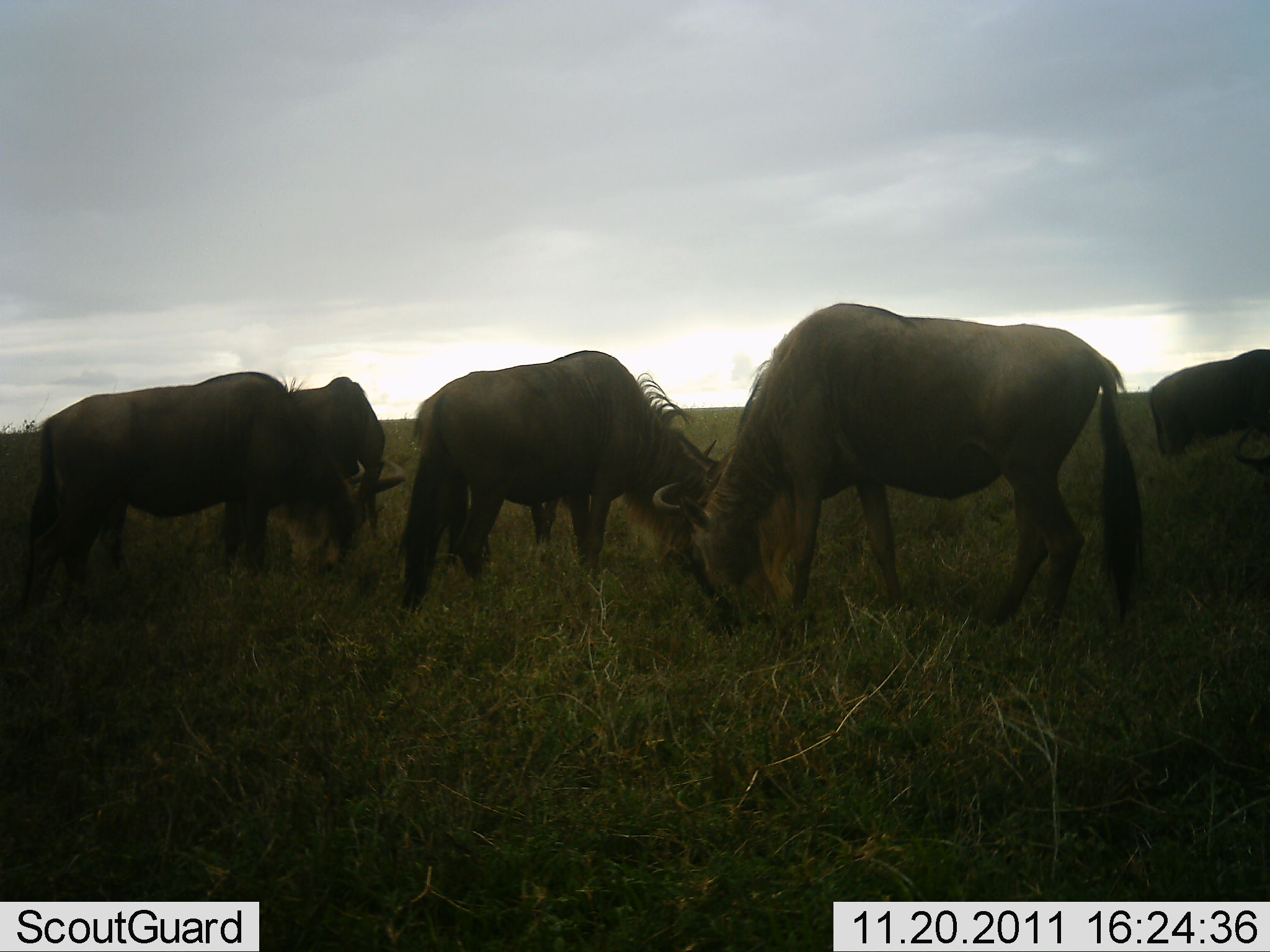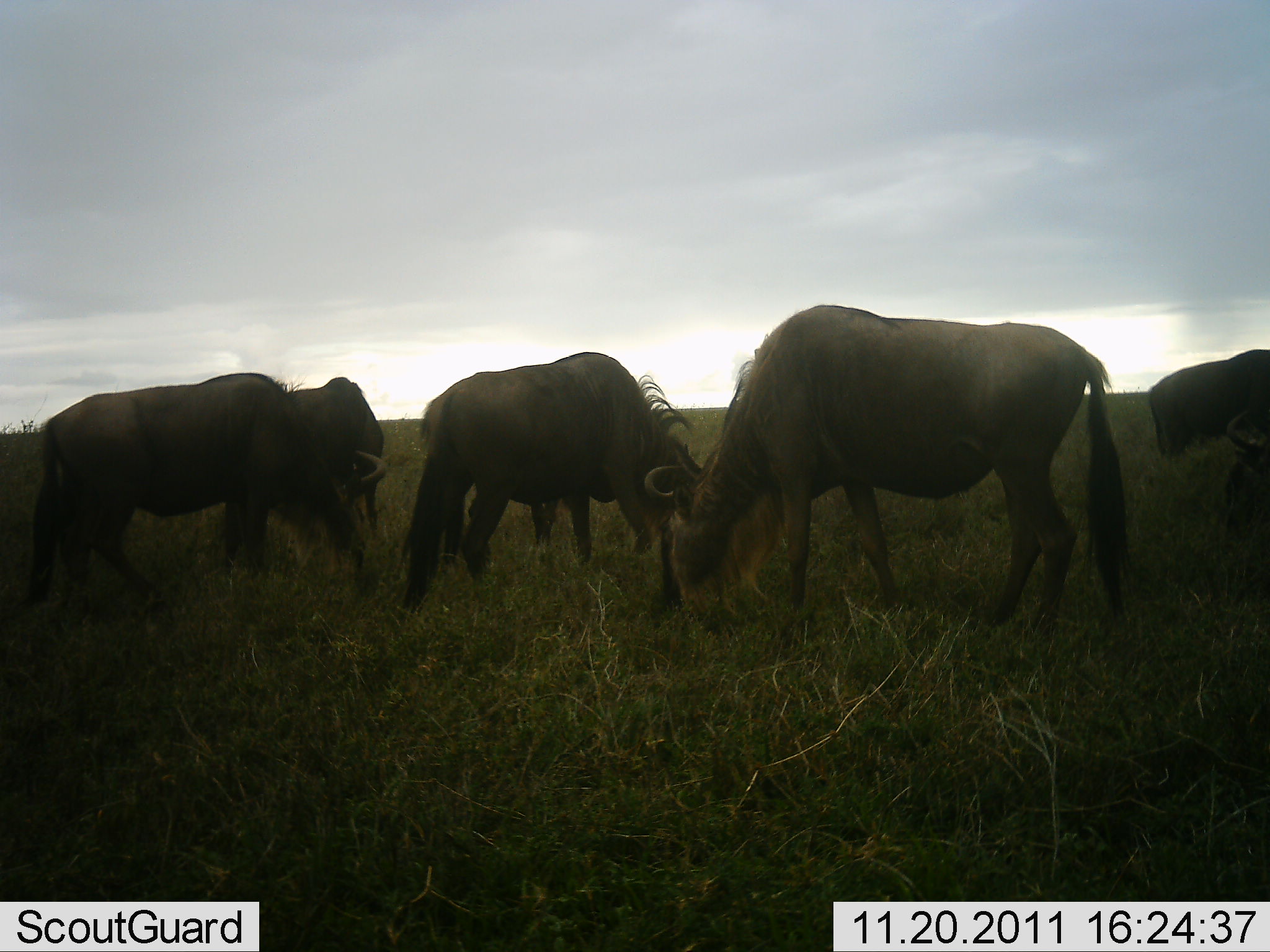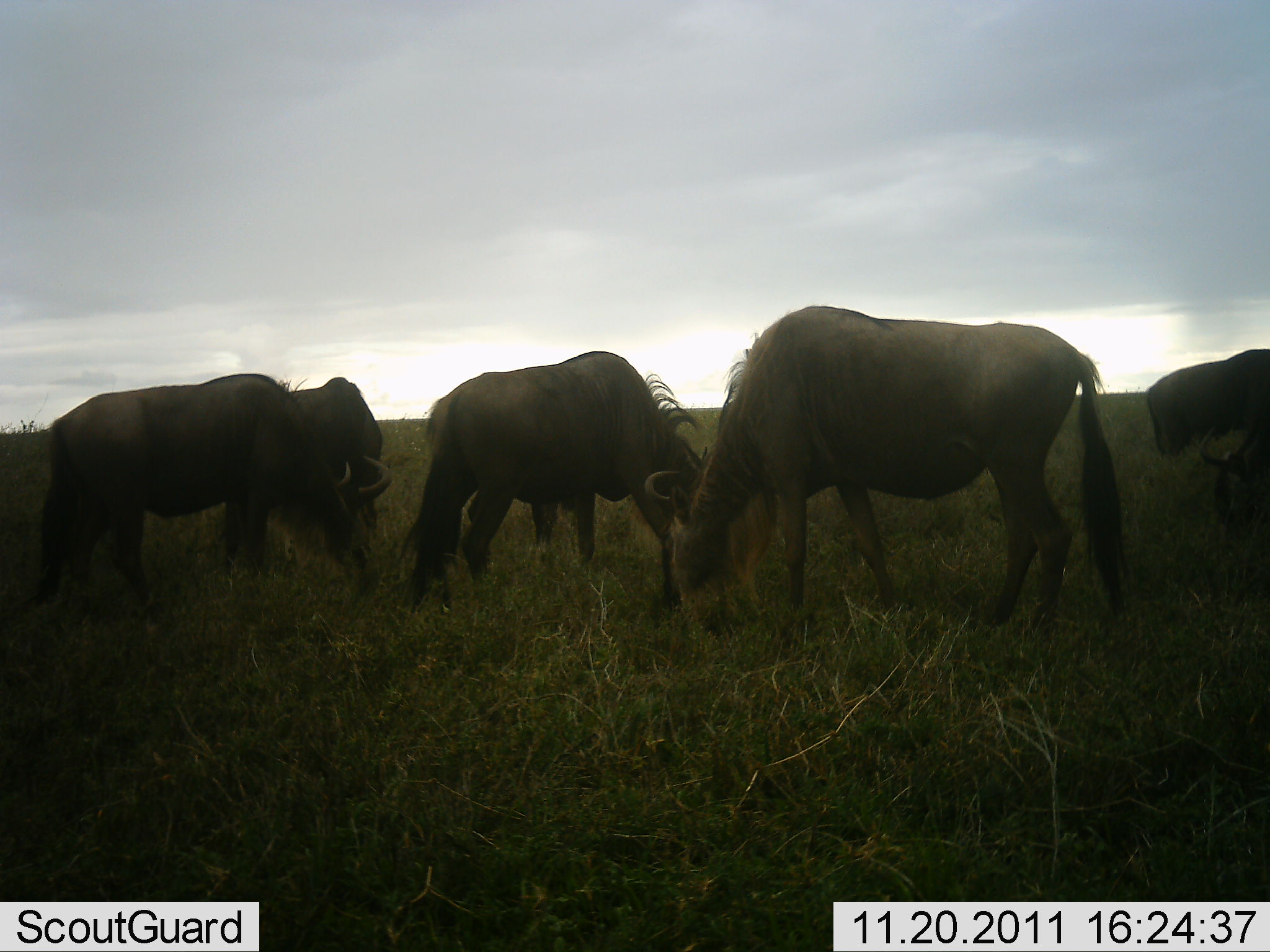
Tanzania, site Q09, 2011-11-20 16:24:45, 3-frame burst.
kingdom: Animalia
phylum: Chordata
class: Mammalia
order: Artiodactyla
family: Bovidae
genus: Connochaetes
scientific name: Connochaetes taurinus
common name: blue wildebeest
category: wildebeest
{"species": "wildebeest (blue wildebeest) (Connochaetes taurinus)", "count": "6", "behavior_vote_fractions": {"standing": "29%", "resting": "0%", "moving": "0%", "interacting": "0%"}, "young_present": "0%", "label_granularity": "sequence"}